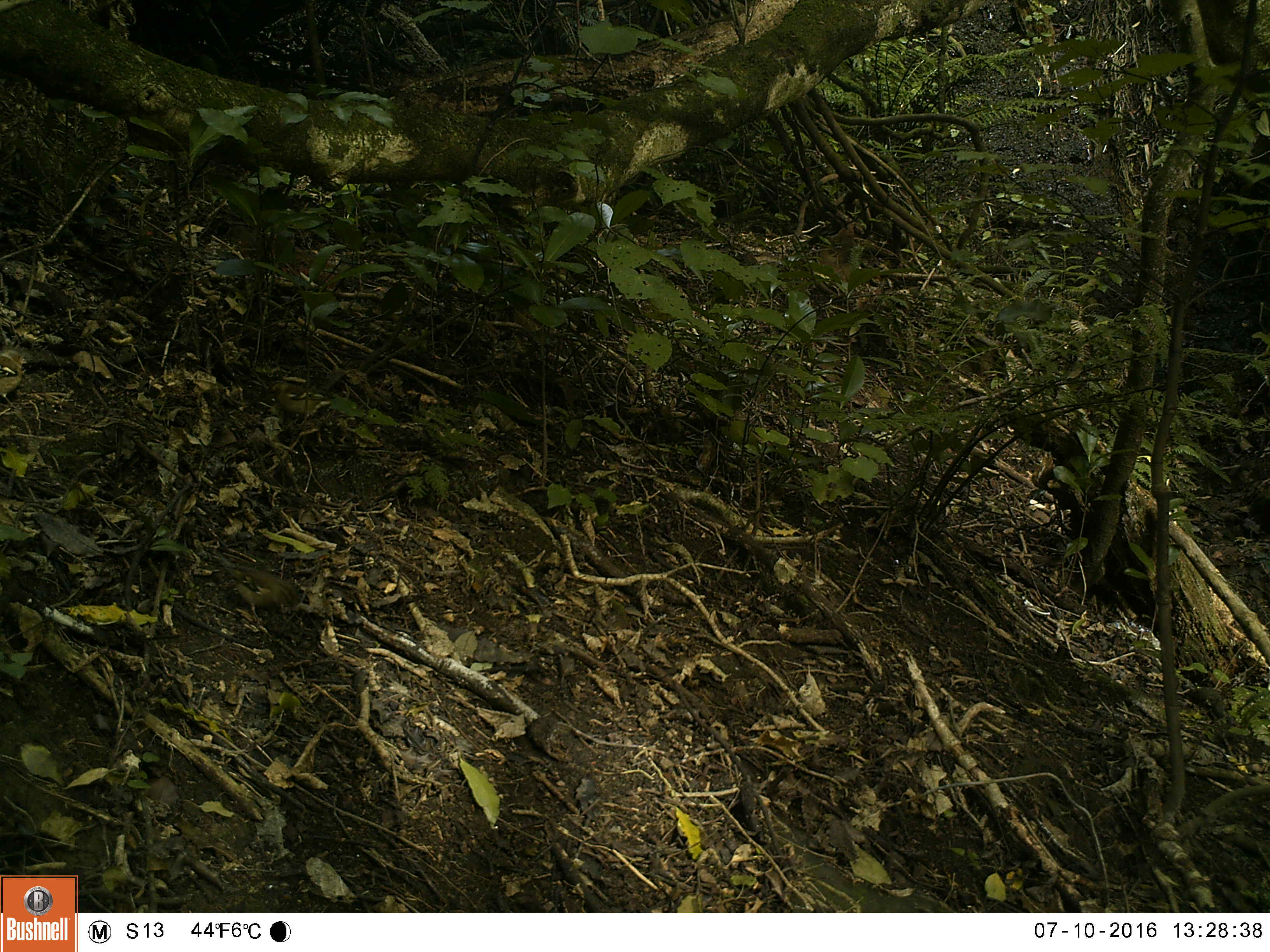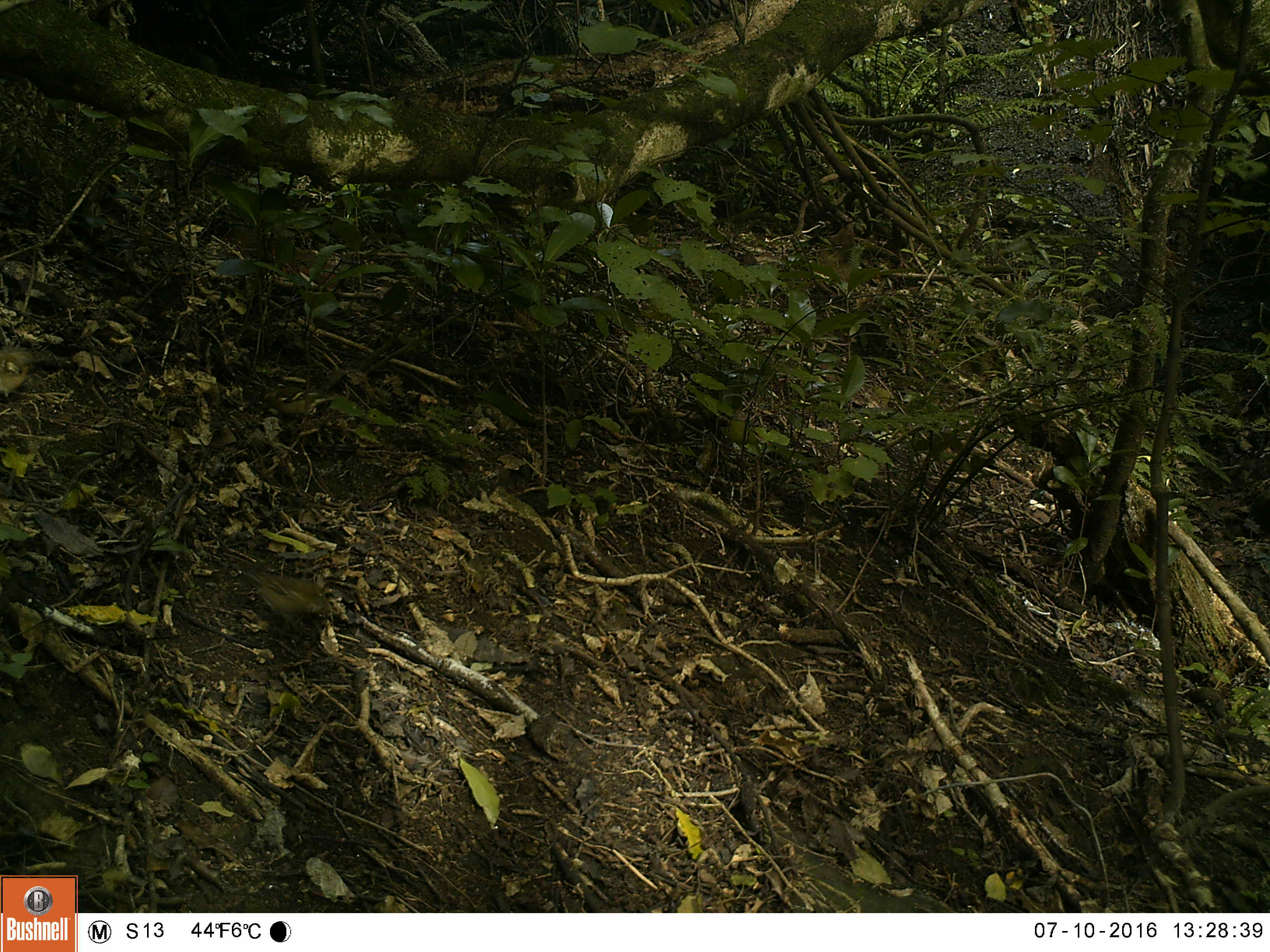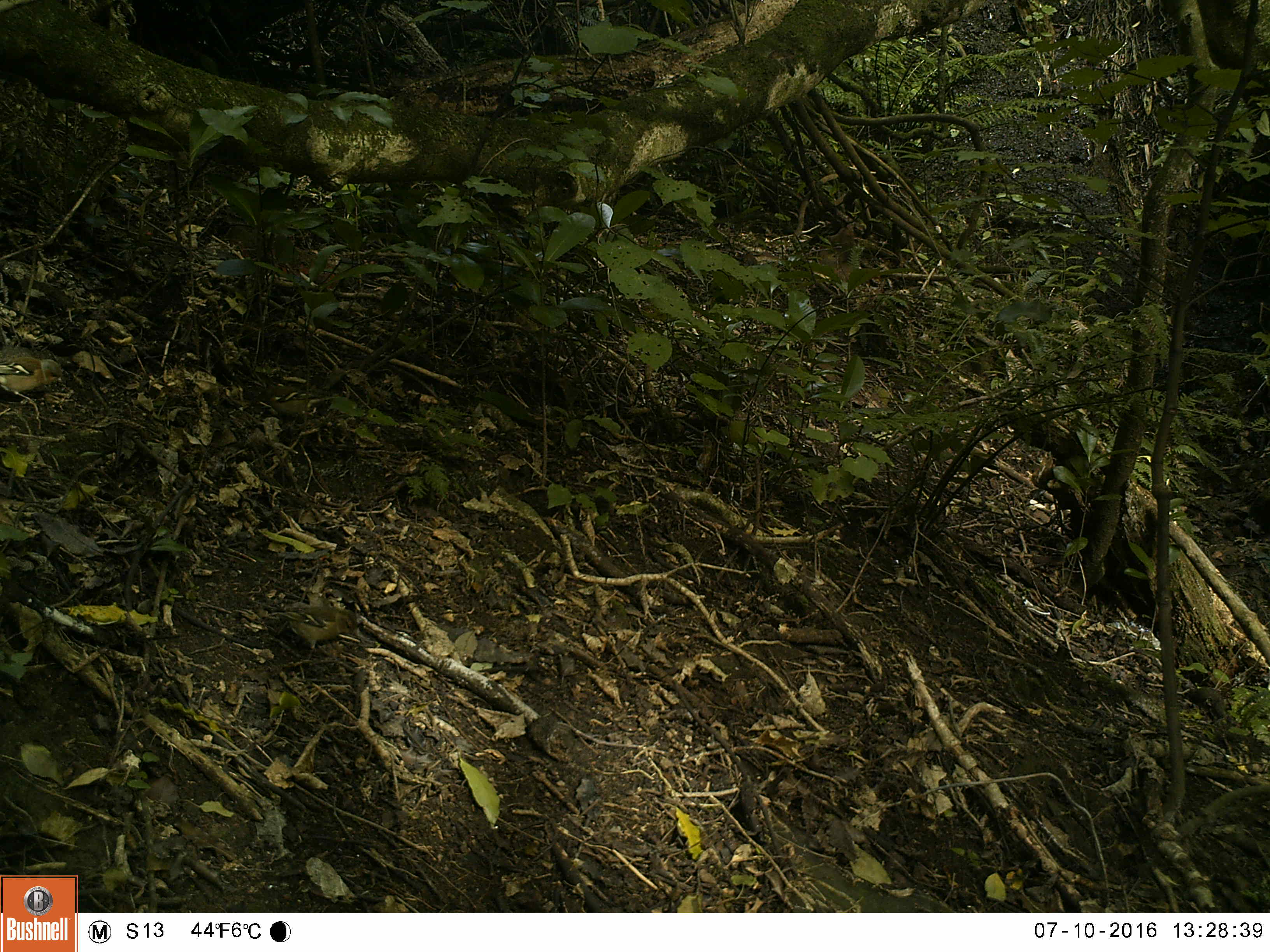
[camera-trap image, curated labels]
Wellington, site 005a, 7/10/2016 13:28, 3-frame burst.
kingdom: Animalia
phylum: Chordata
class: Aves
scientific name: Aves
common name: bird